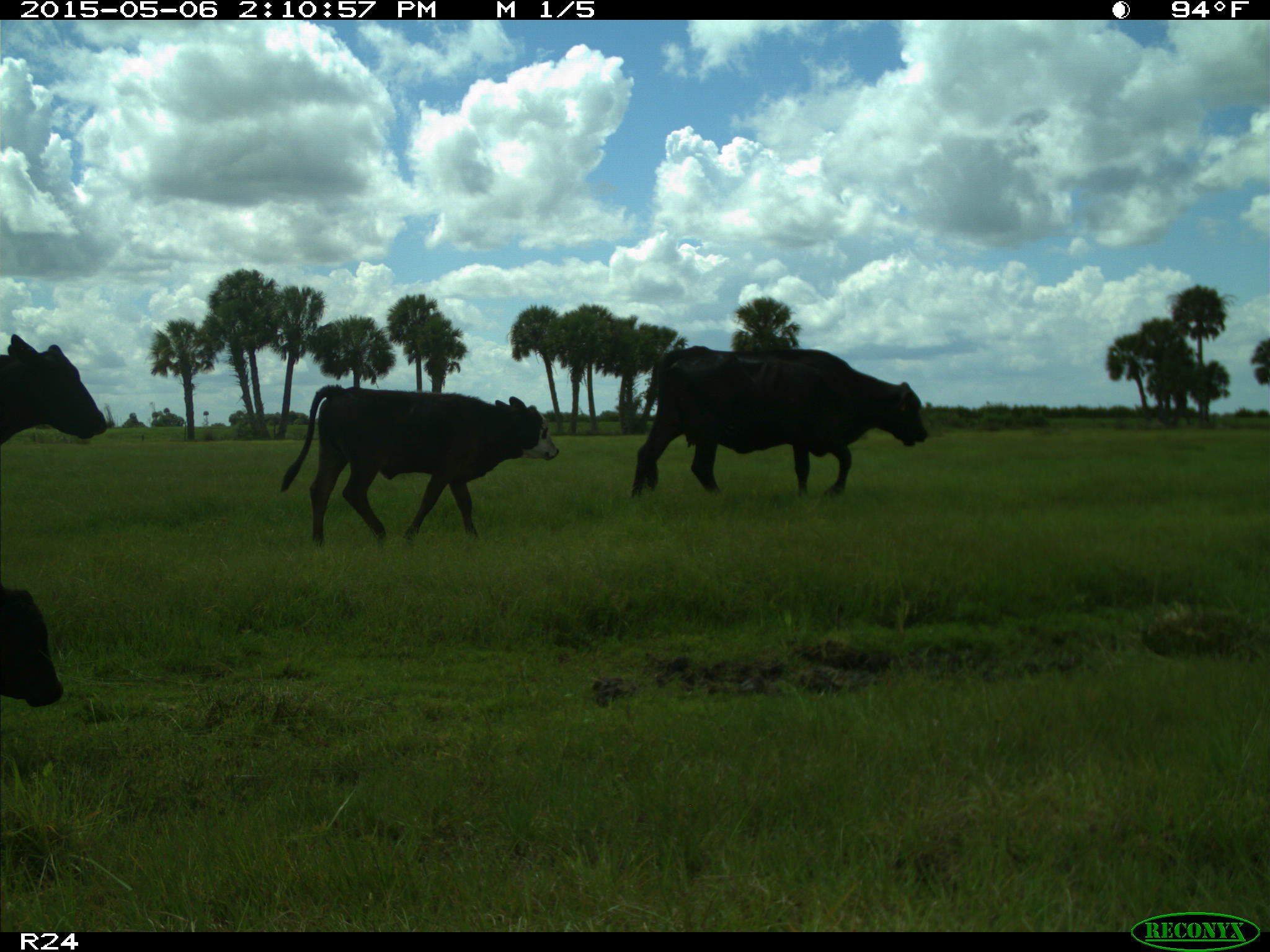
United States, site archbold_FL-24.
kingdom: Animalia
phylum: Chordata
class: Mammalia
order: Artiodactyla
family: Bovidae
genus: Bos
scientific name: Bos taurus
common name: domestic cow